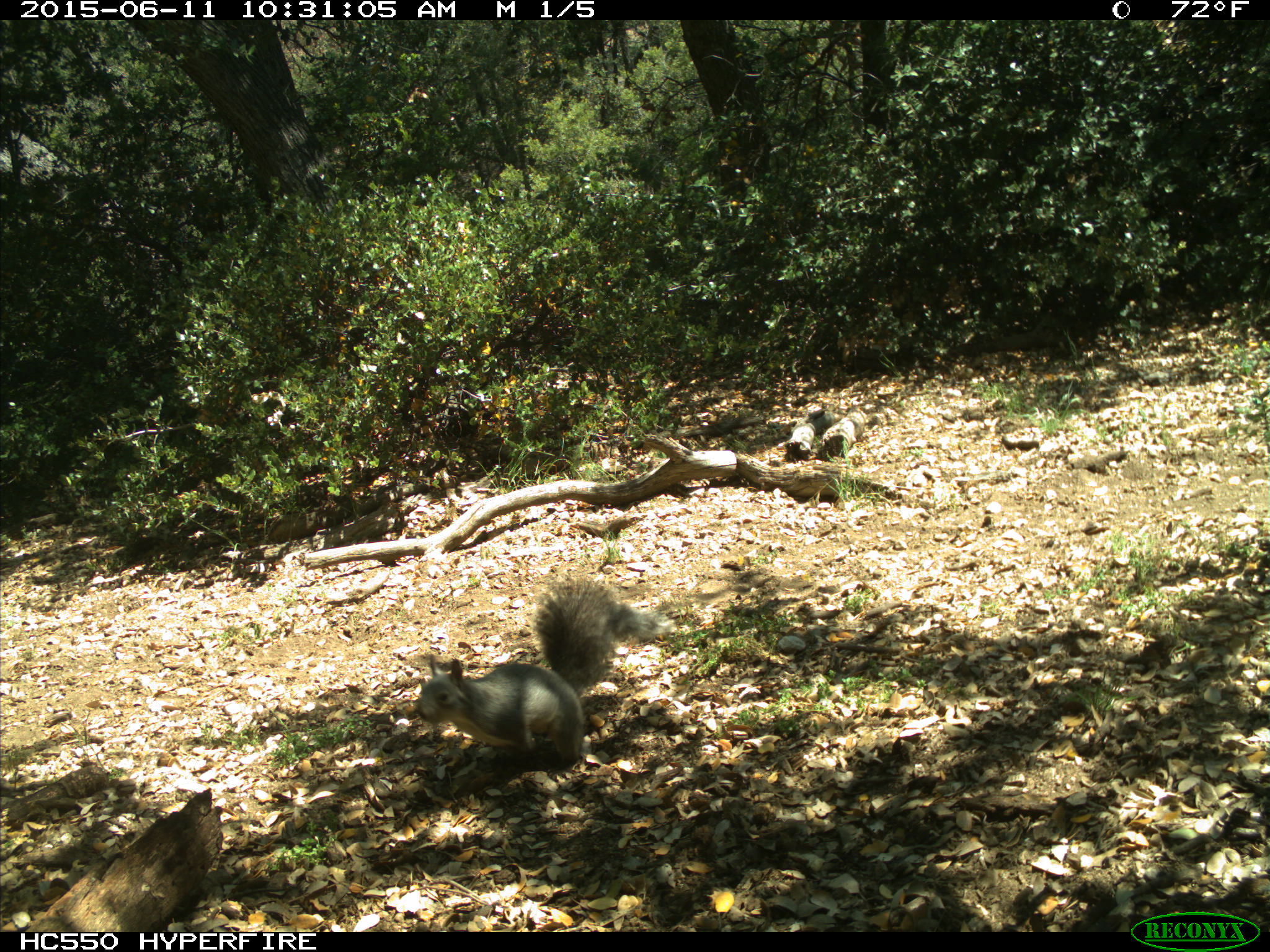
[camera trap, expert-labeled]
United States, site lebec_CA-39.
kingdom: Animalia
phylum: Chordata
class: Mammalia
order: Rodentia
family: Sciuridae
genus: Sciurus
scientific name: Sciurus carolinensis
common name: eastern gray squirrel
Sciurus carolinensis (eastern gray squirrel).